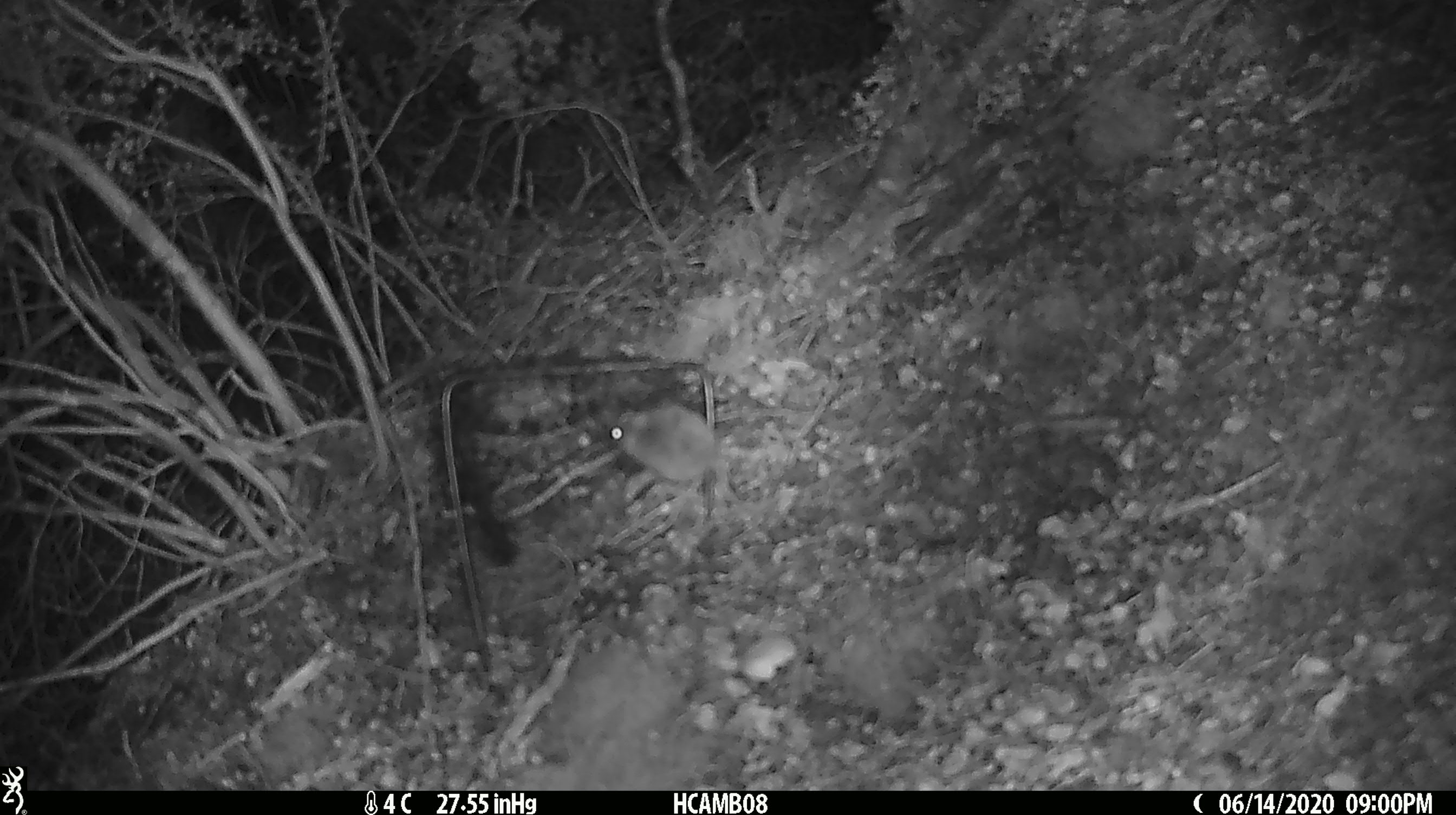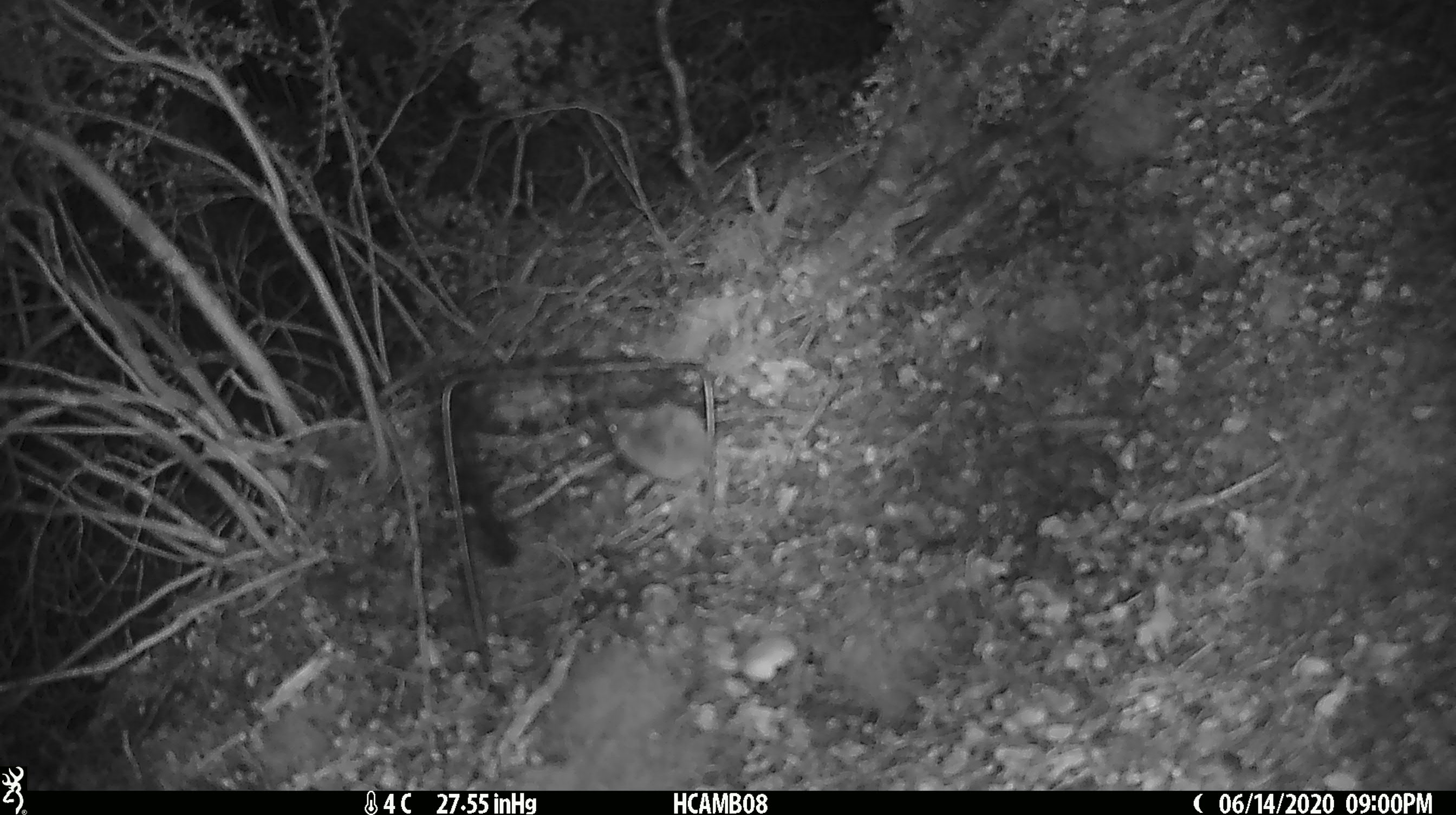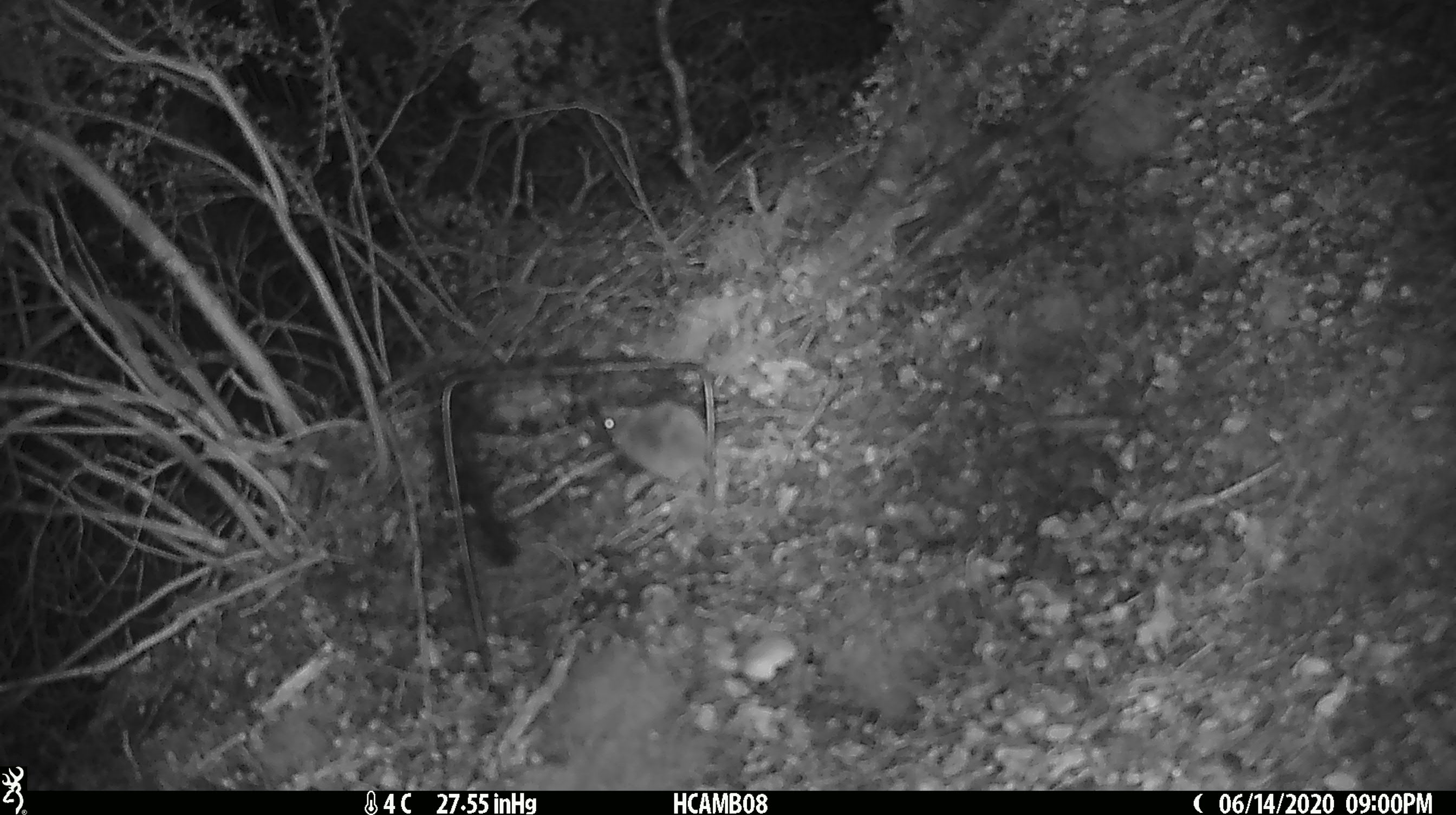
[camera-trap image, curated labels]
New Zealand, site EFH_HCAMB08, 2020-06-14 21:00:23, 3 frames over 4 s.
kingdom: Animalia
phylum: Chordata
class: Mammalia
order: Rodentia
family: Muridae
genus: Mus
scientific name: Mus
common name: mouse